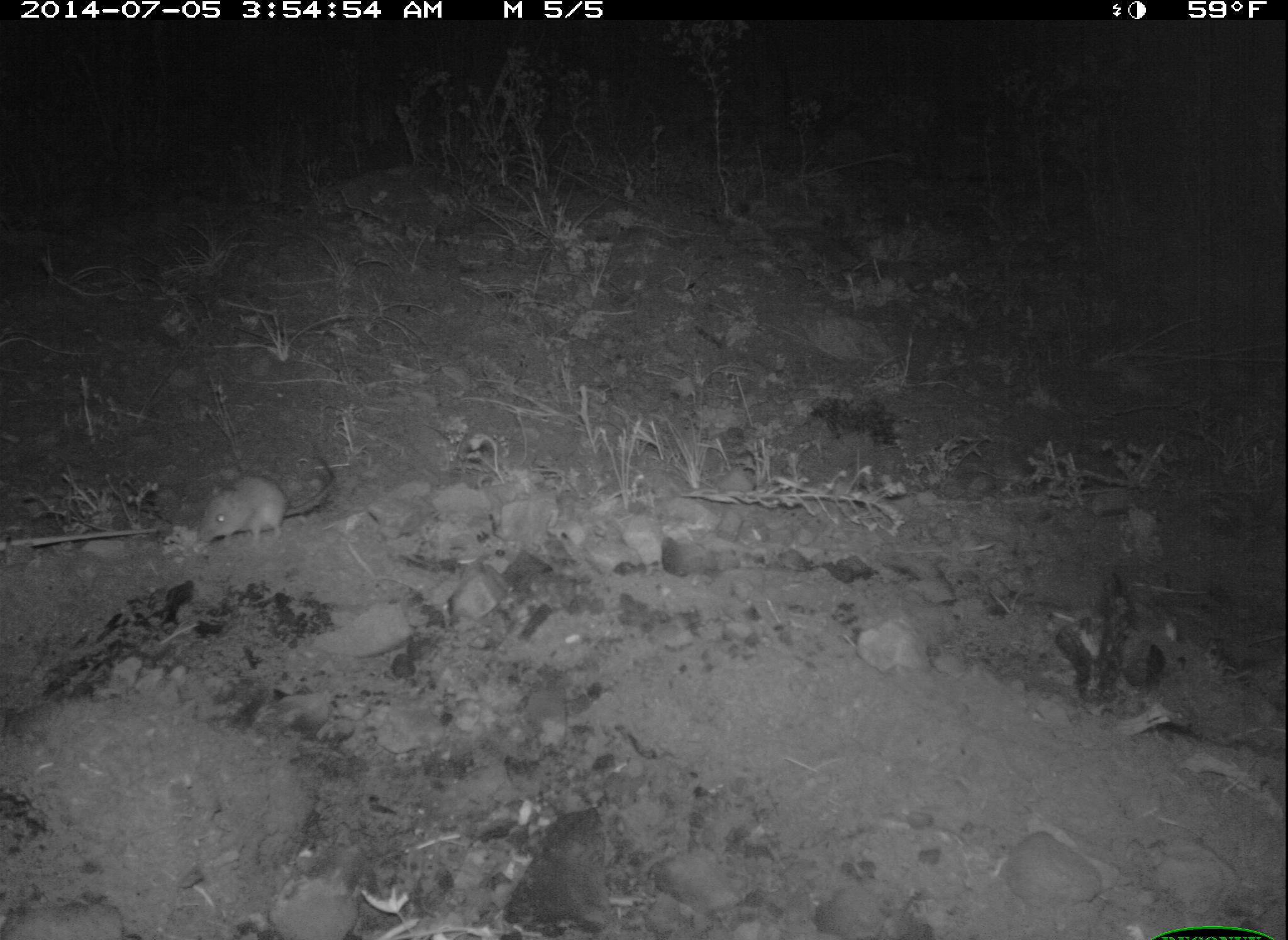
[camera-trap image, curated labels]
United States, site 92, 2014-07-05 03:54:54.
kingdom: Animalia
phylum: Chordata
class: Mammalia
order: Rodentia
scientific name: Rodentia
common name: rodent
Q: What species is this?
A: Rodent (Rodentia).